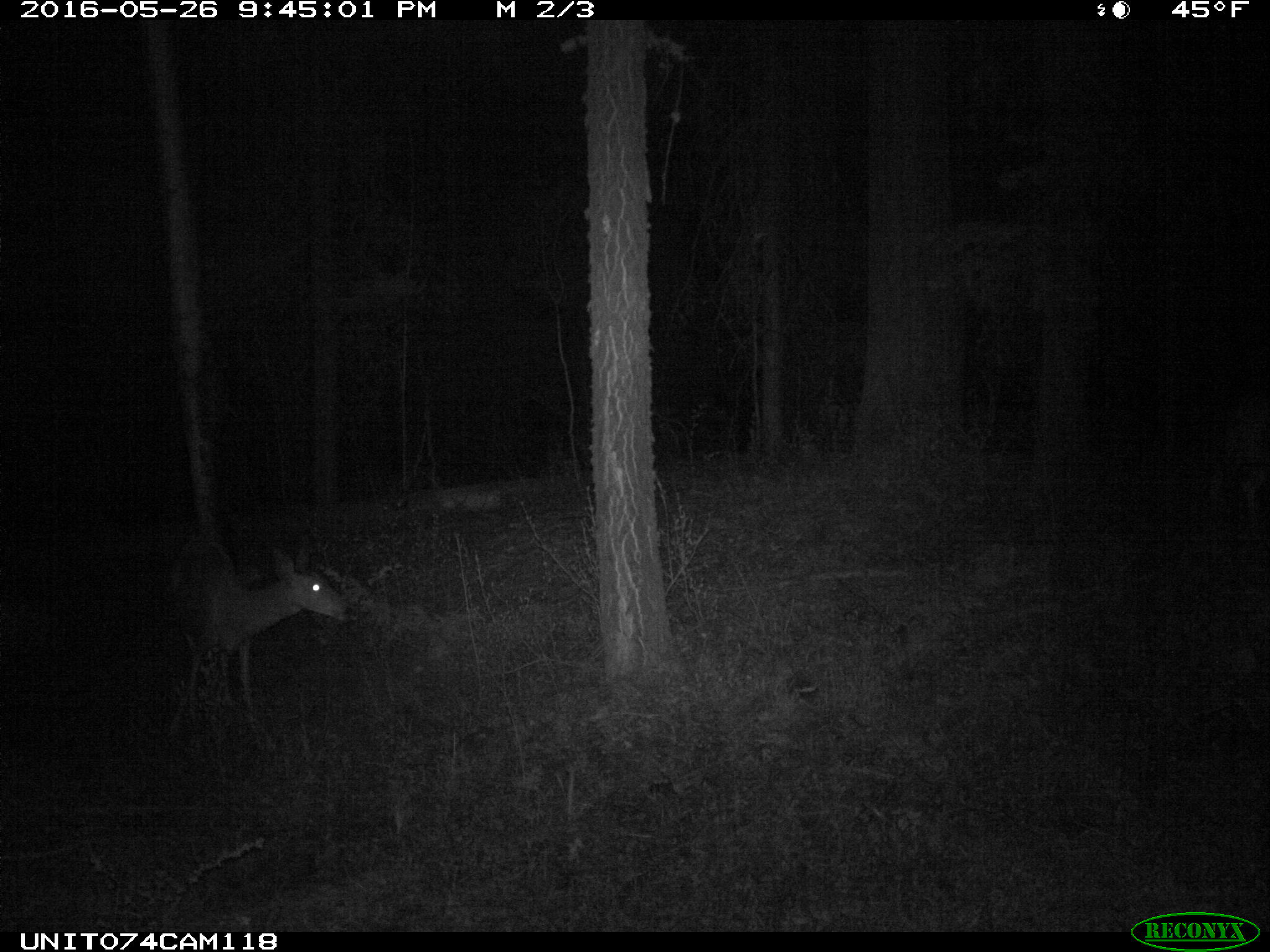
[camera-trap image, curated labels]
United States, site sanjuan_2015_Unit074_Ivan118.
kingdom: Animalia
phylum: Chordata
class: Mammalia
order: Artiodactyla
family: Cervidae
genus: Odocoileus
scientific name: Odocoileus hemionus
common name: mule deer